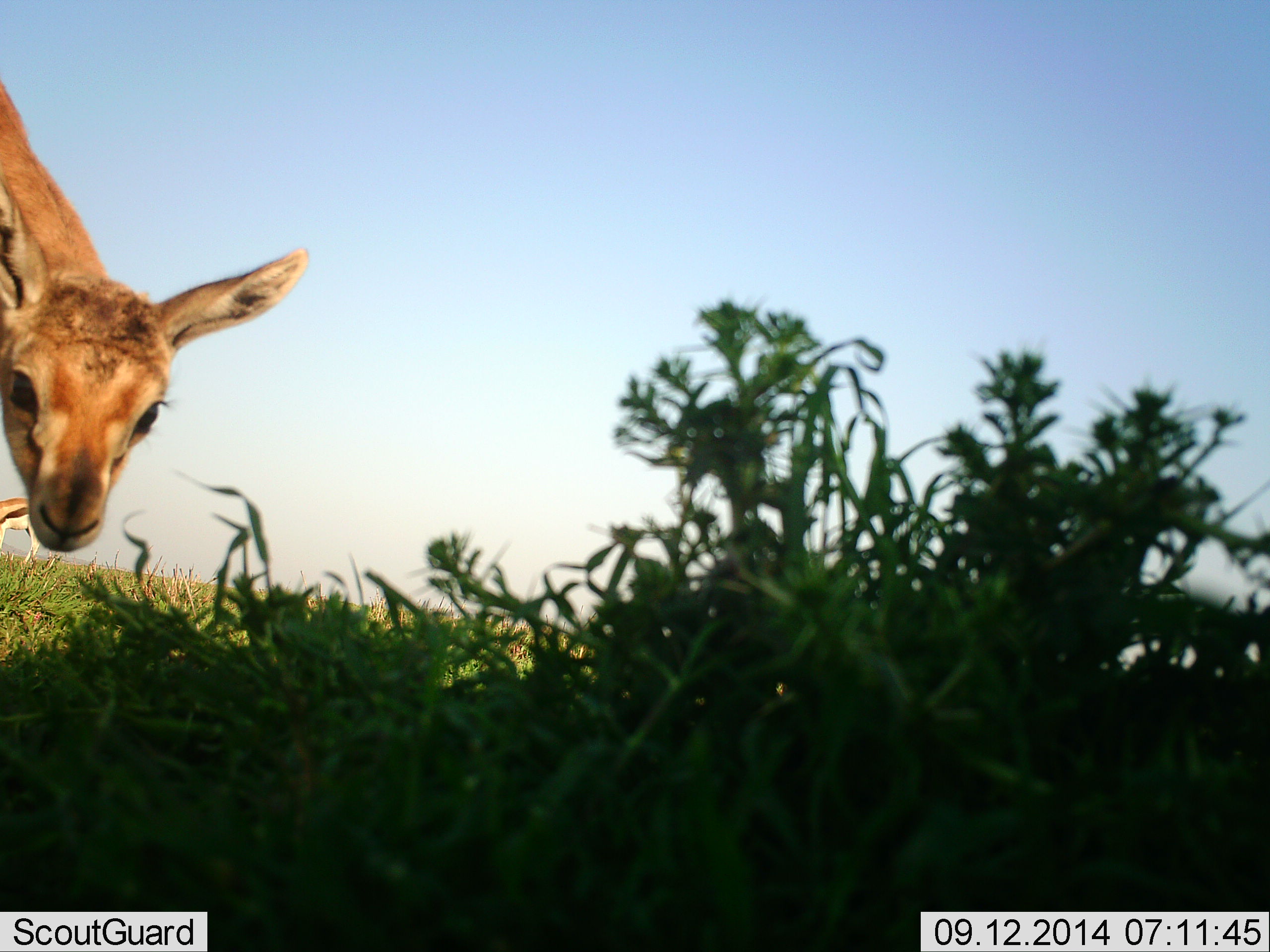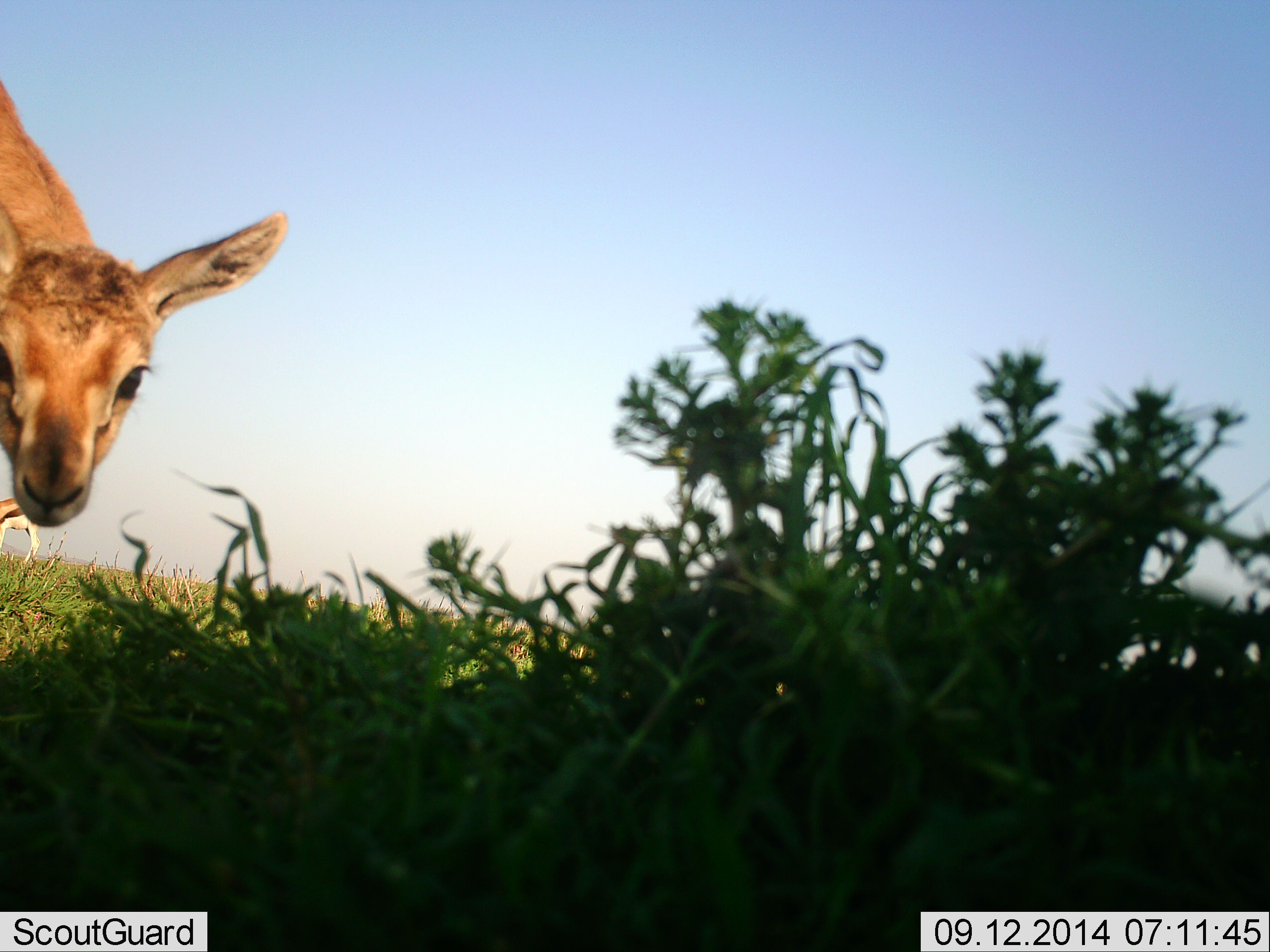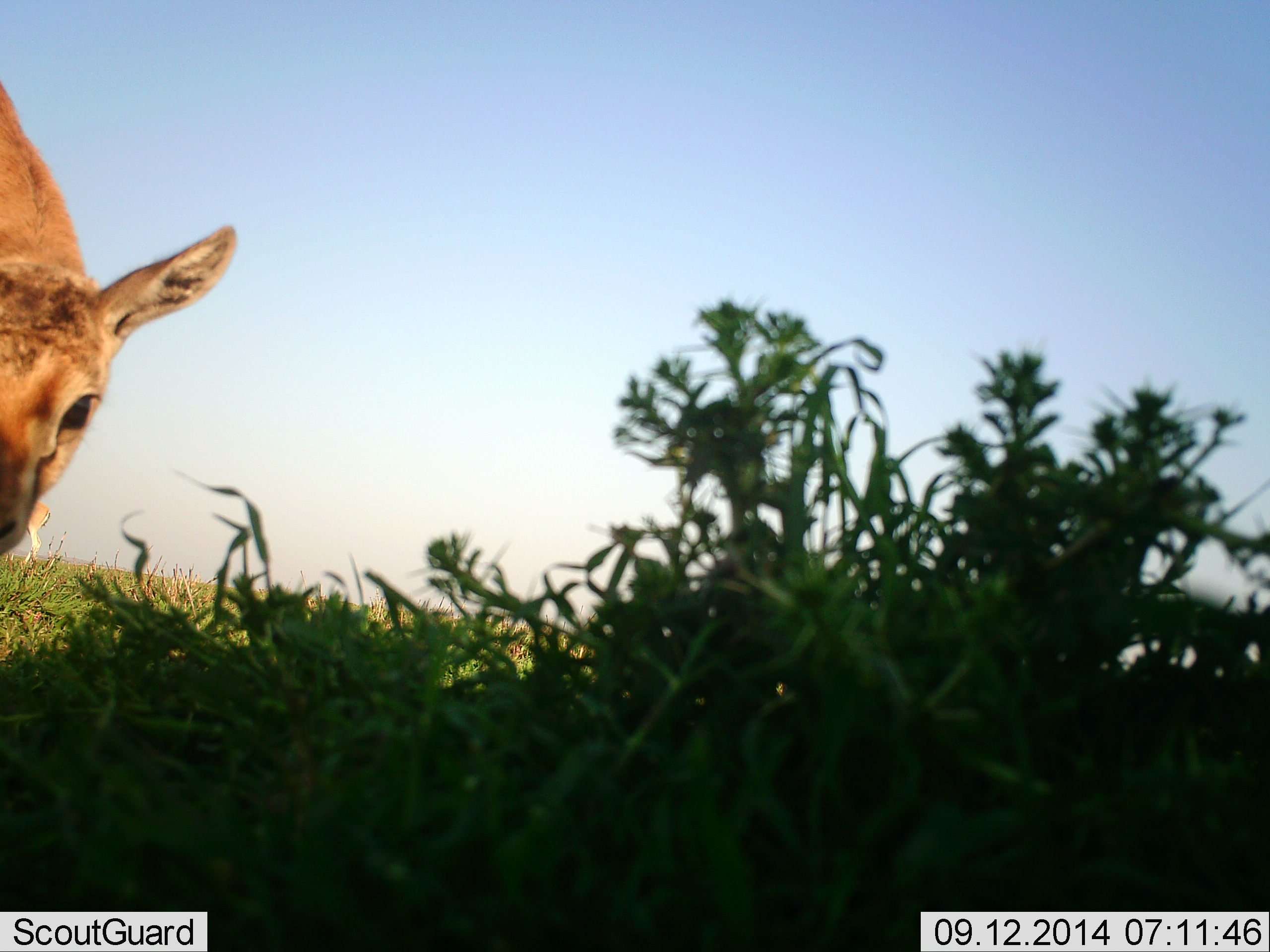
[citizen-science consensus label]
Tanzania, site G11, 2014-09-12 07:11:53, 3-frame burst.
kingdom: Animalia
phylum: Chordata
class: Mammalia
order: Artiodactyla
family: Bovidae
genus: Eudorcas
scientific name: Eudorcas thomsonii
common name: thomson's gazelle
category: gazellethomsons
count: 2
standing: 92%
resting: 0%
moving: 0%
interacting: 0%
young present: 38%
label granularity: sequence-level